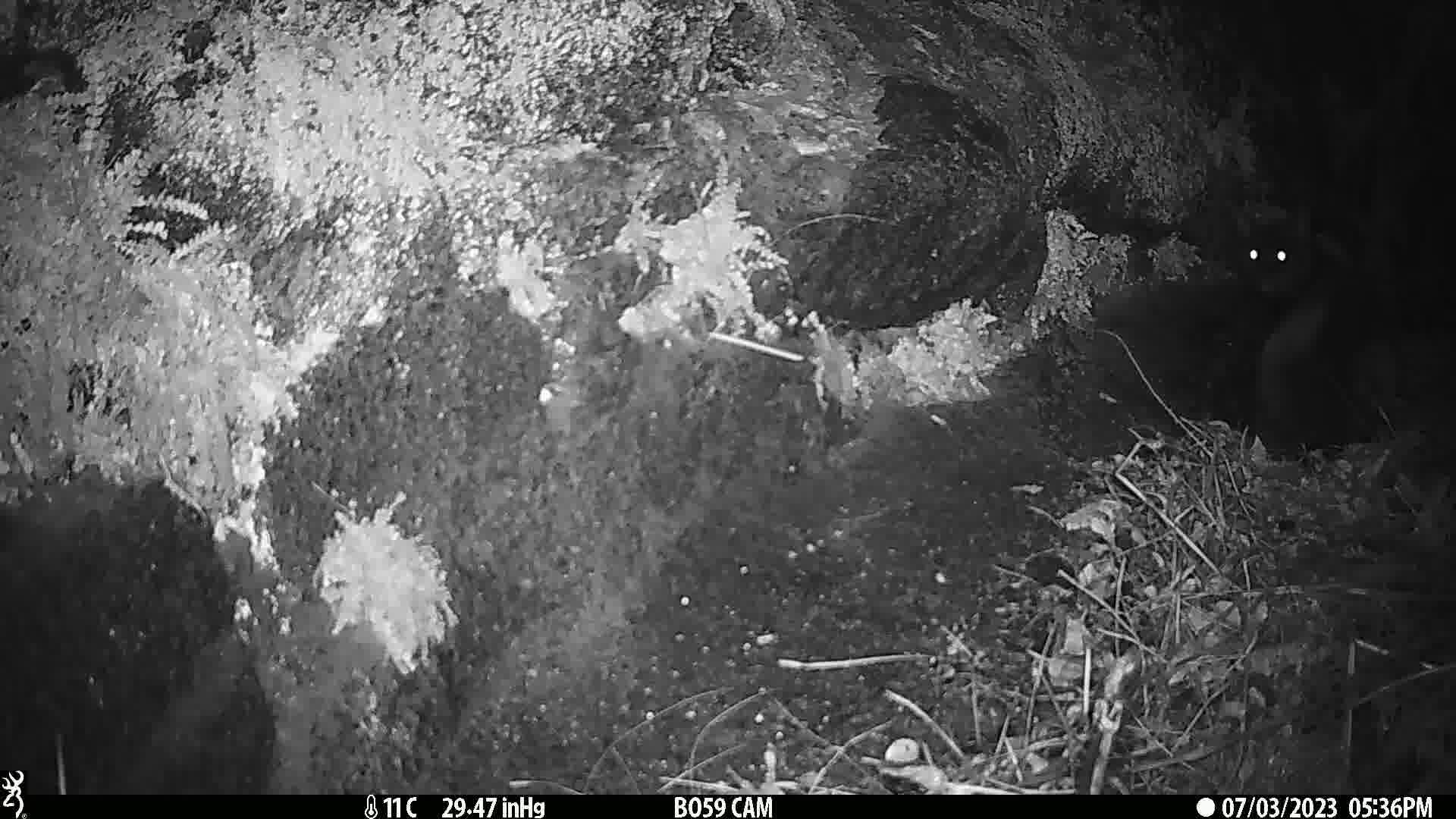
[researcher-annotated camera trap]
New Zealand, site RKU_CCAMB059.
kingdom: Animalia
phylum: Chordata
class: Mammalia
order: Carnivora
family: Felidae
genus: Felis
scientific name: Felis catus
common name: domestic cat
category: cat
Cat (domestic cat) (Felis catus).